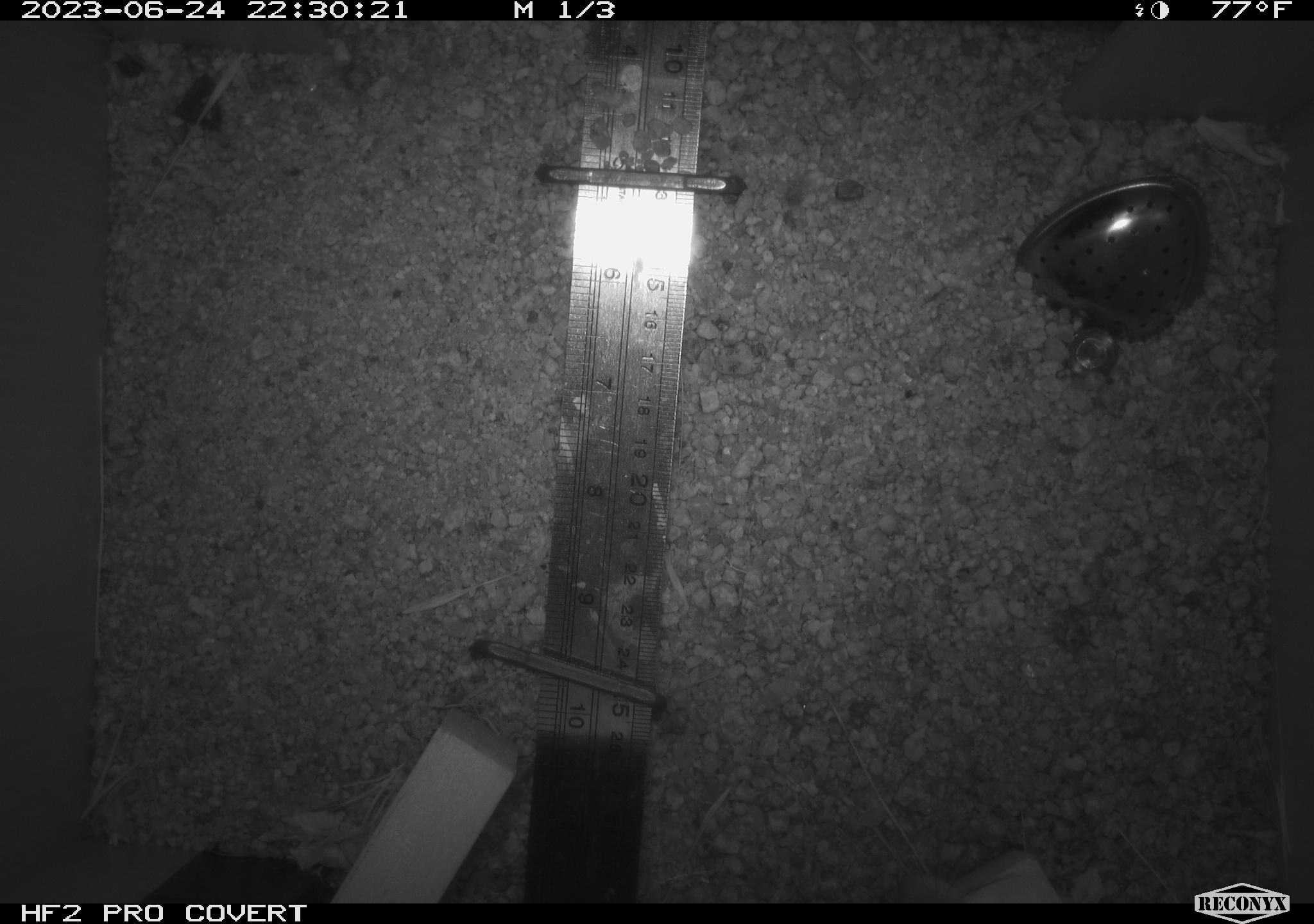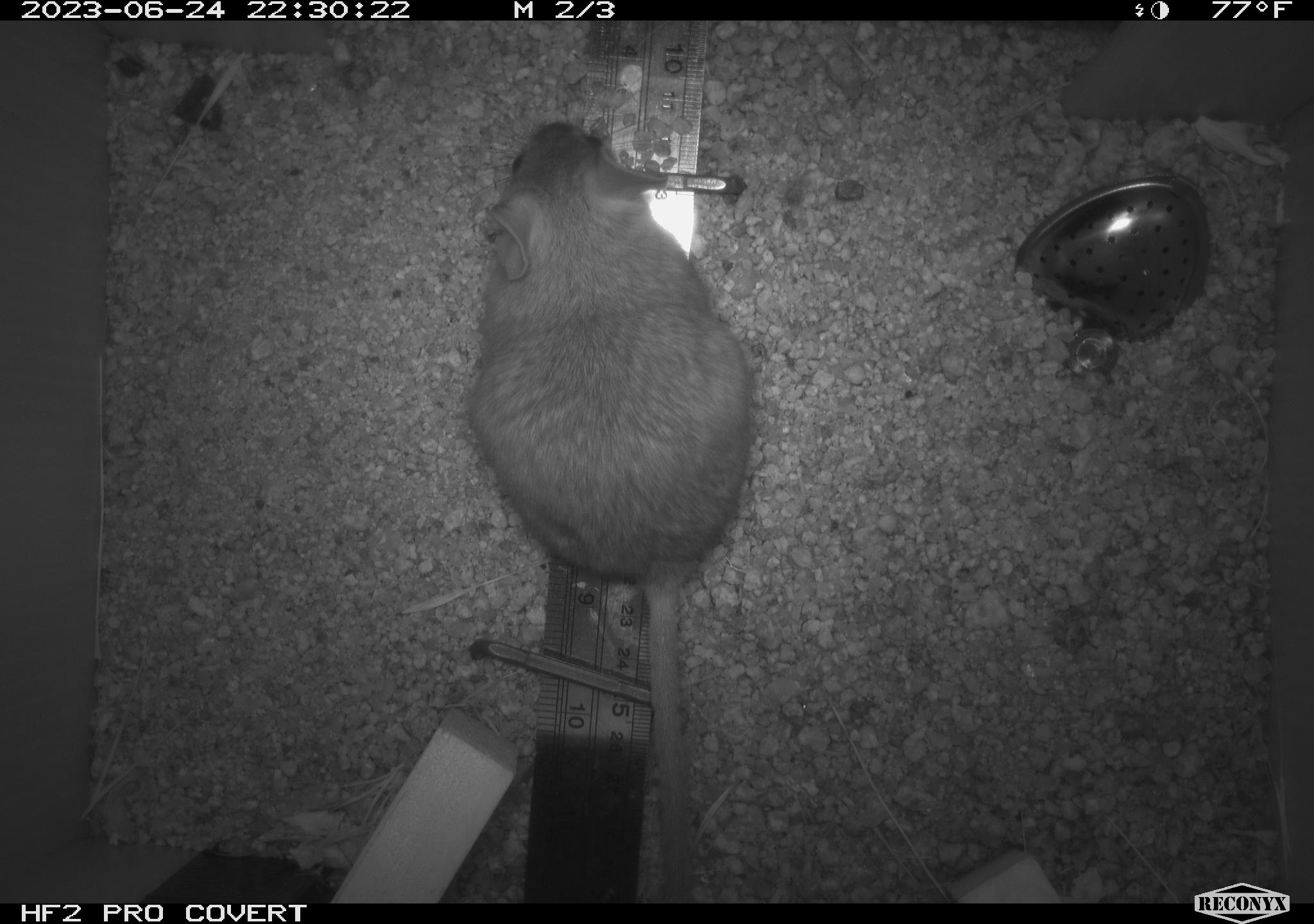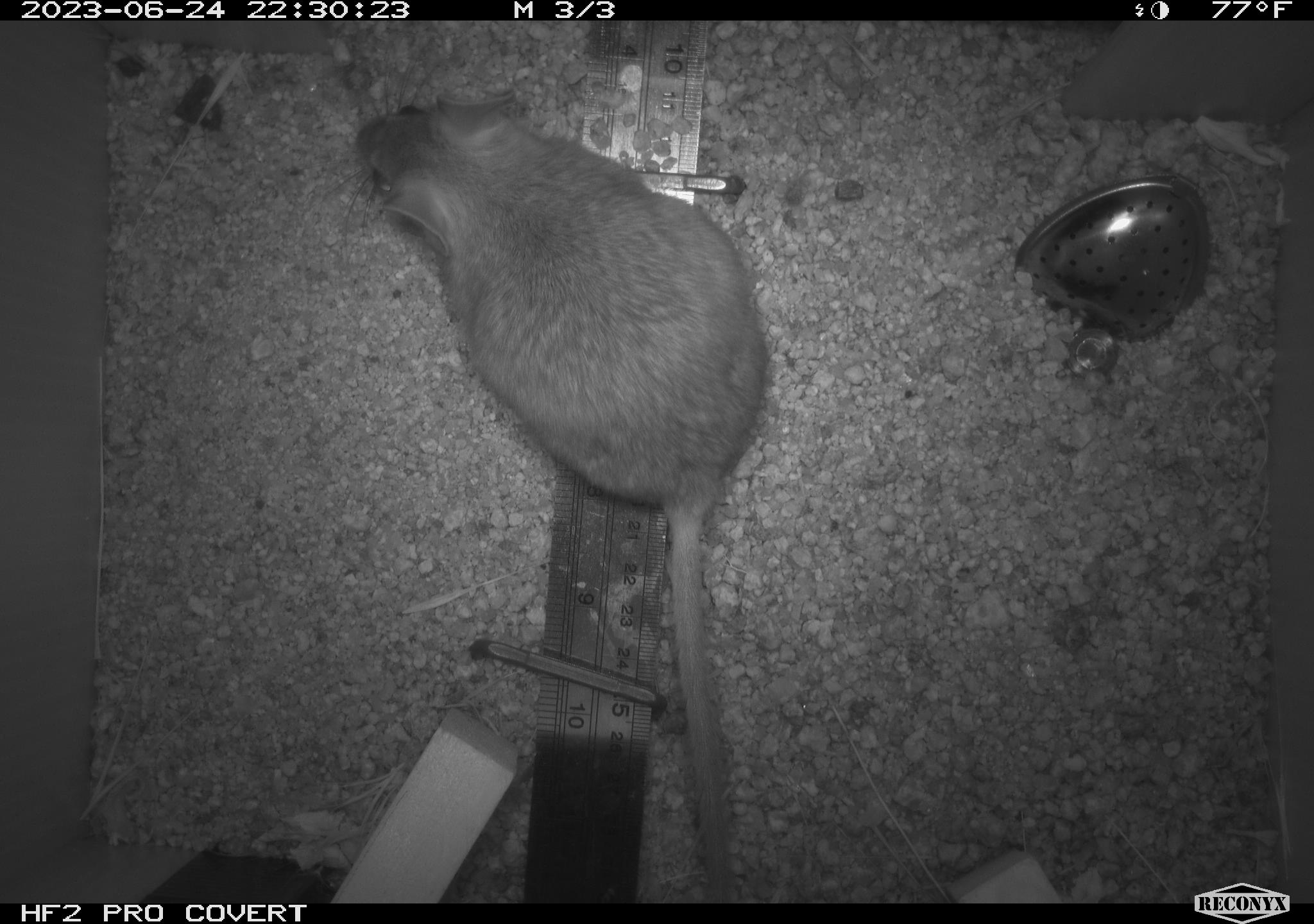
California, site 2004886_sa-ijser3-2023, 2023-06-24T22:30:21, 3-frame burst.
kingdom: Animalia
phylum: Chordata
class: Mammalia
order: Rodentia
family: Cricetidae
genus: Neotoma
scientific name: Neotoma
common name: pack rat or woodrat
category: neotoma species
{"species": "neotoma species (pack rat or woodrat) (Neotoma)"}